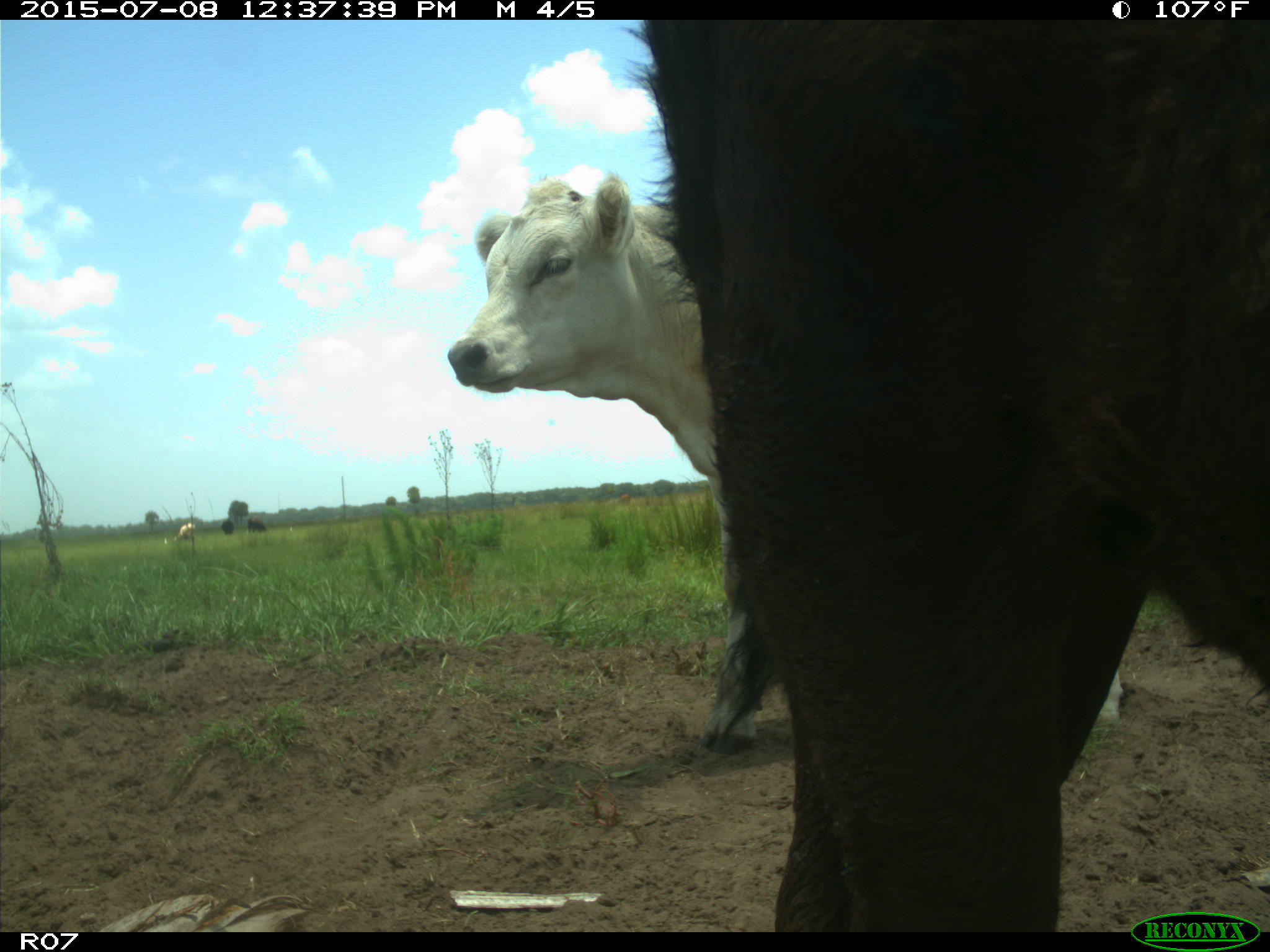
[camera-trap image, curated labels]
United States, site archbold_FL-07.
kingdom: Animalia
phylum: Chordata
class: Mammalia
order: Artiodactyla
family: Bovidae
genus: Bos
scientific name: Bos taurus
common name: domestic cow